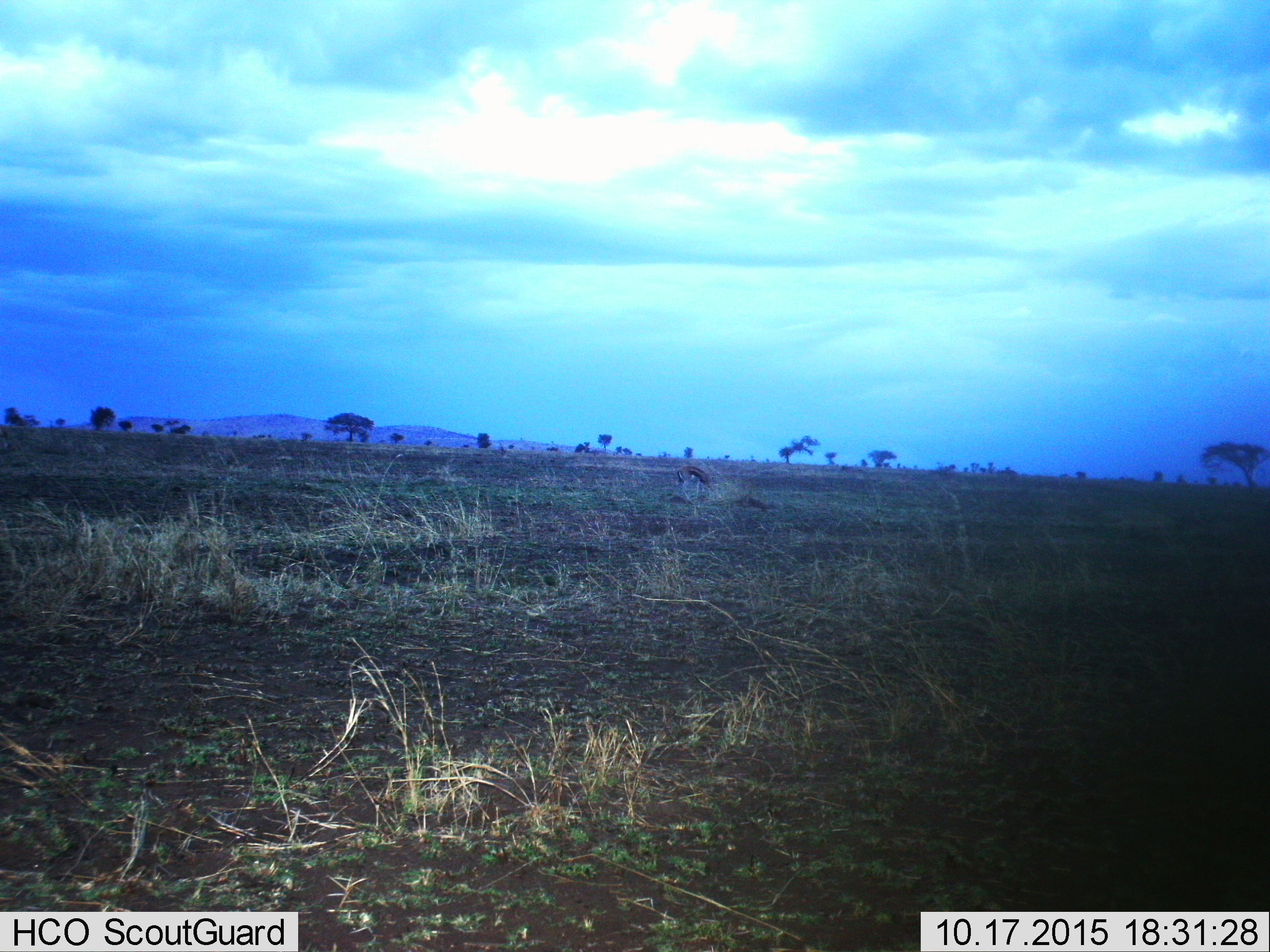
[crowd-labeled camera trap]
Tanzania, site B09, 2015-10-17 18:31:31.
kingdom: Animalia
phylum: Chordata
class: Mammalia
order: Artiodactyla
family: Bovidae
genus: Eudorcas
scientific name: Eudorcas thomsonii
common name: thomson's gazelle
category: gazellethomsons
Gazellethomsons (thomson's gazelle) (Eudorcas thomsonii), count 1. Behavior (volunteer vote fractions): standing 33%, resting 0%, moving 0%, interacting 0%. Young present (vote fraction): 0%. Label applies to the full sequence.